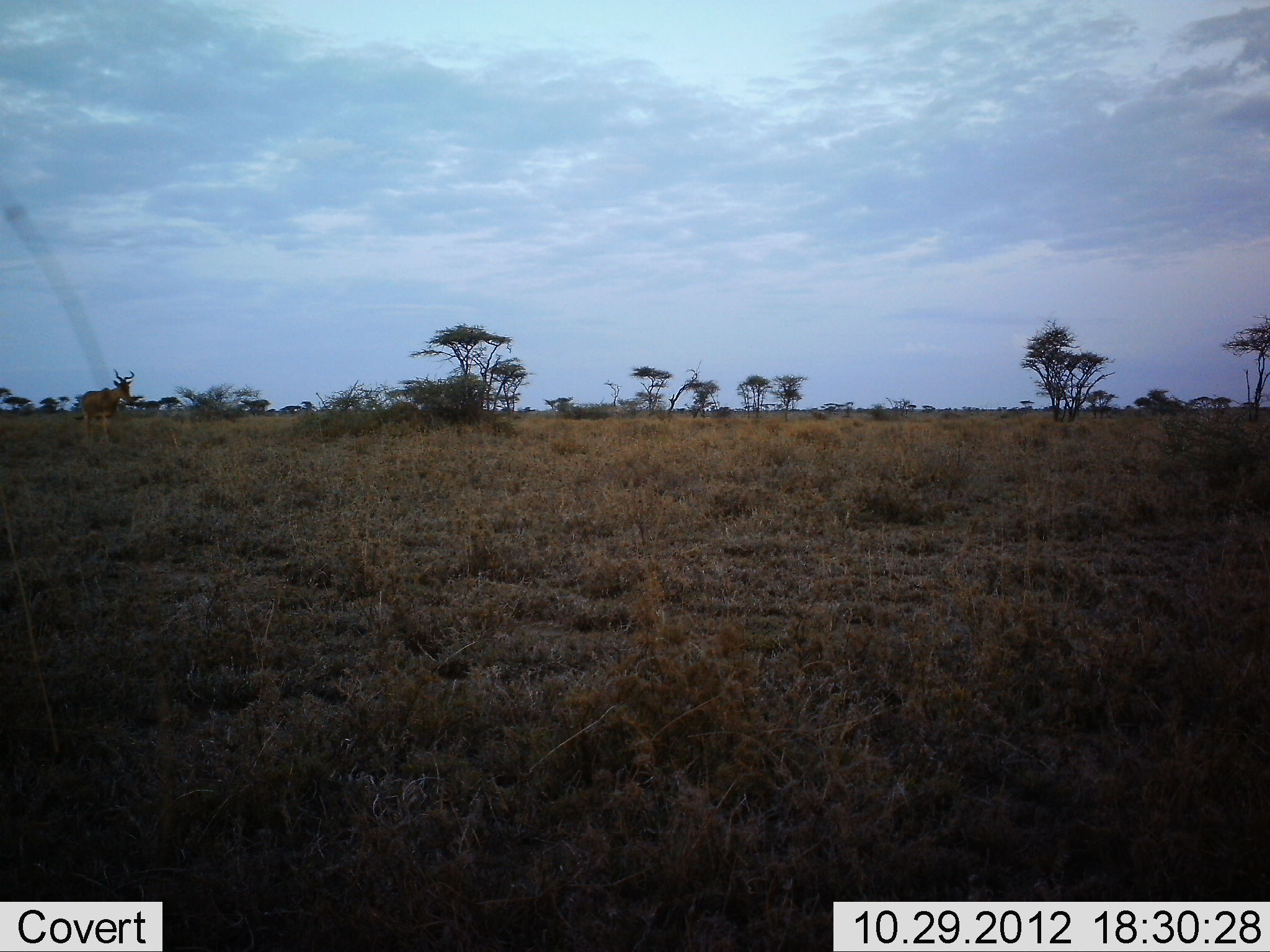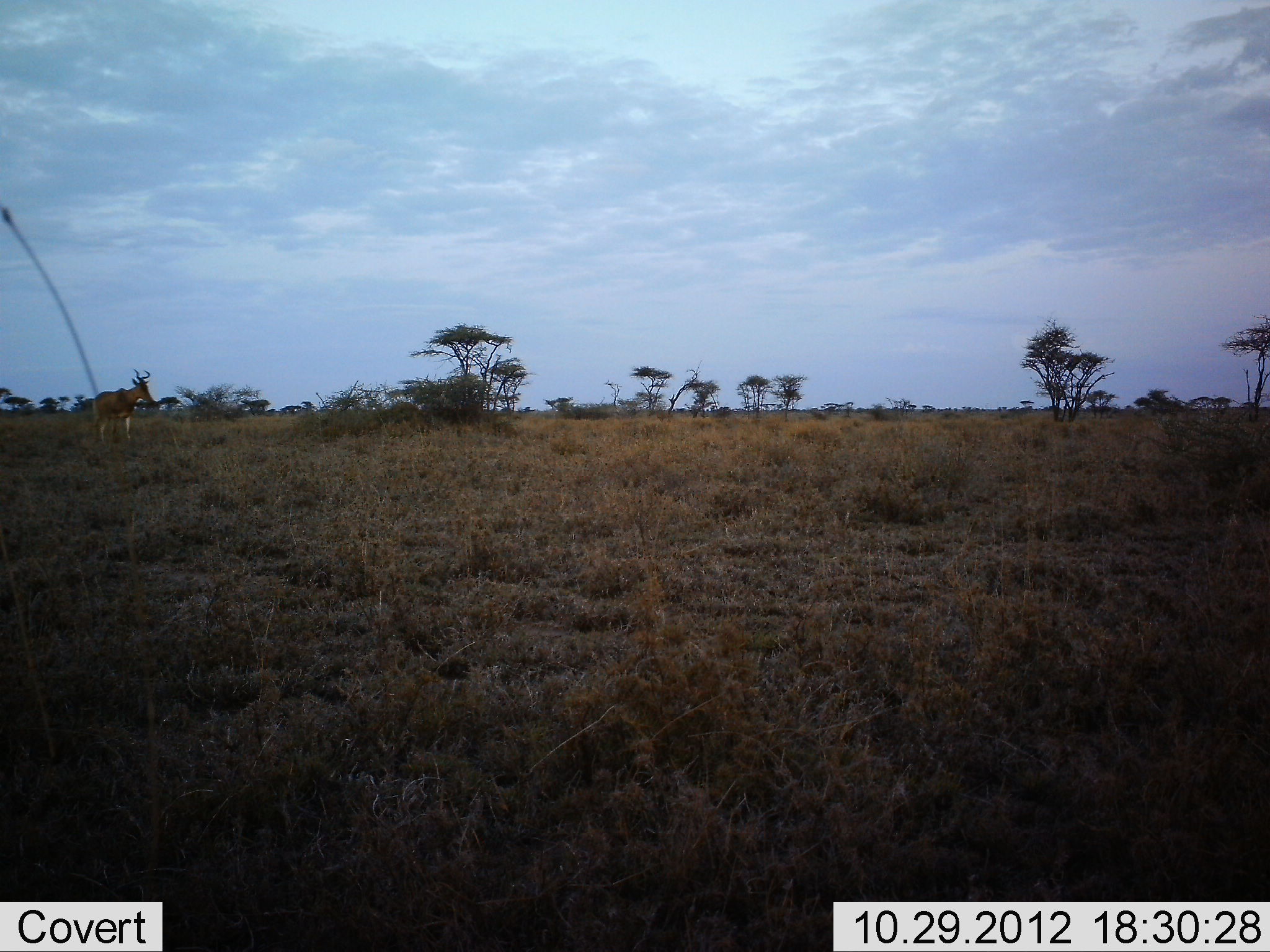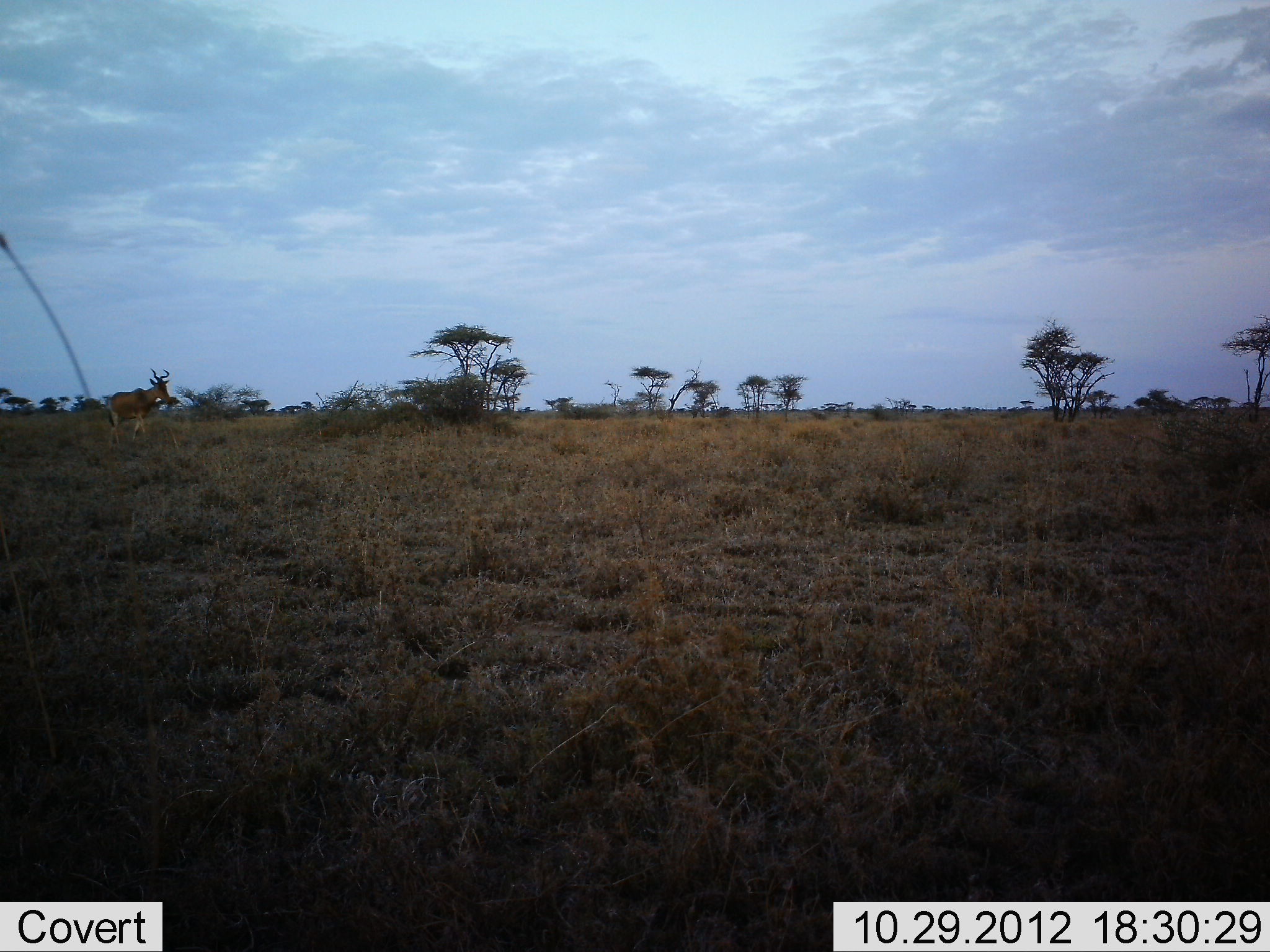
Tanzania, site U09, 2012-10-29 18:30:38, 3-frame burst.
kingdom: Animalia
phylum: Chordata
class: Mammalia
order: Artiodactyla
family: Bovidae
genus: Alcelaphus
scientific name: Alcelaphus buselaphus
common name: hartebeest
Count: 1.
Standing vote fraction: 10%.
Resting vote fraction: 0%.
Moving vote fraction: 90%.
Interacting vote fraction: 0%.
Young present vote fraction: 0%.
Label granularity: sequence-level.